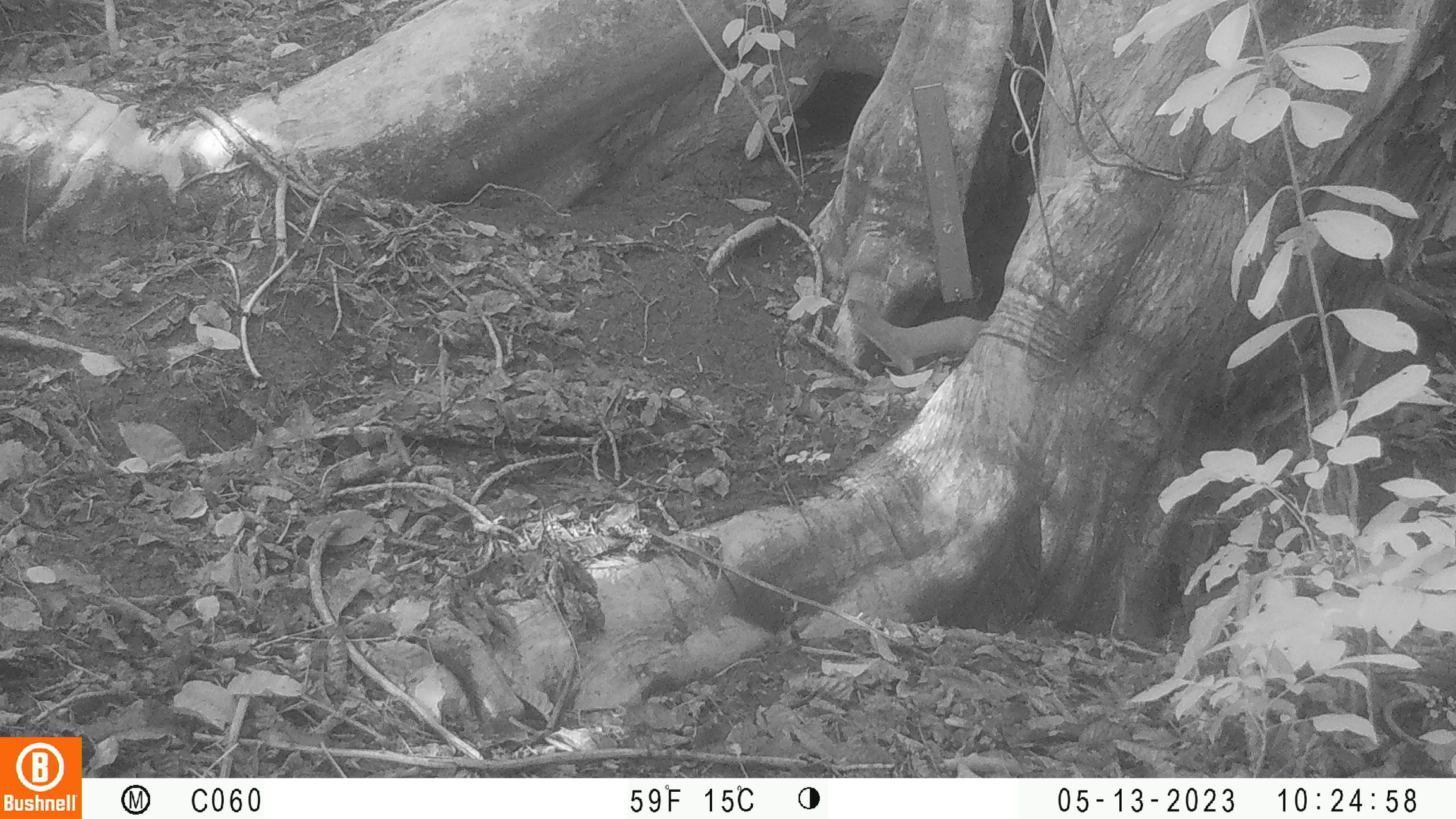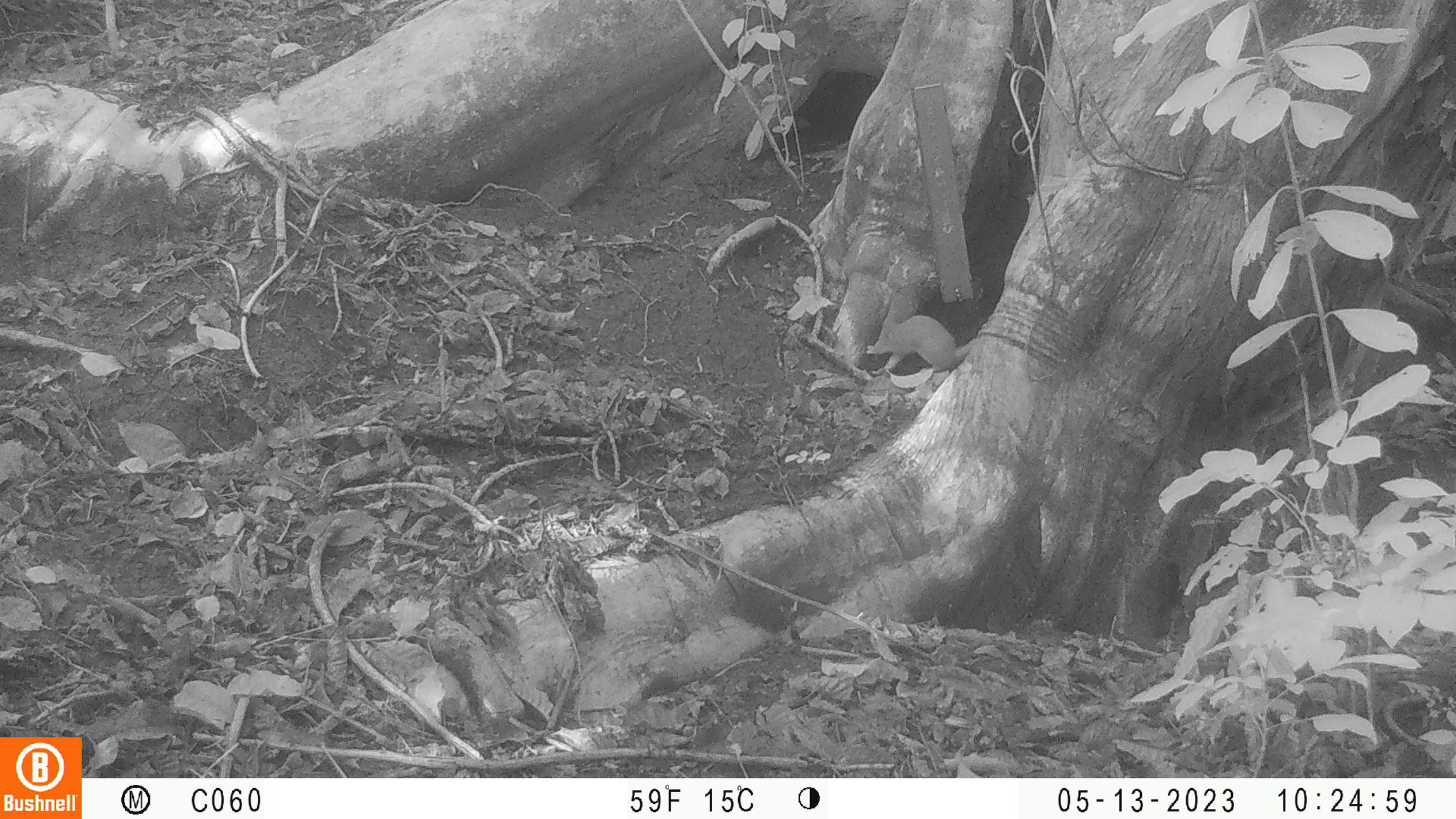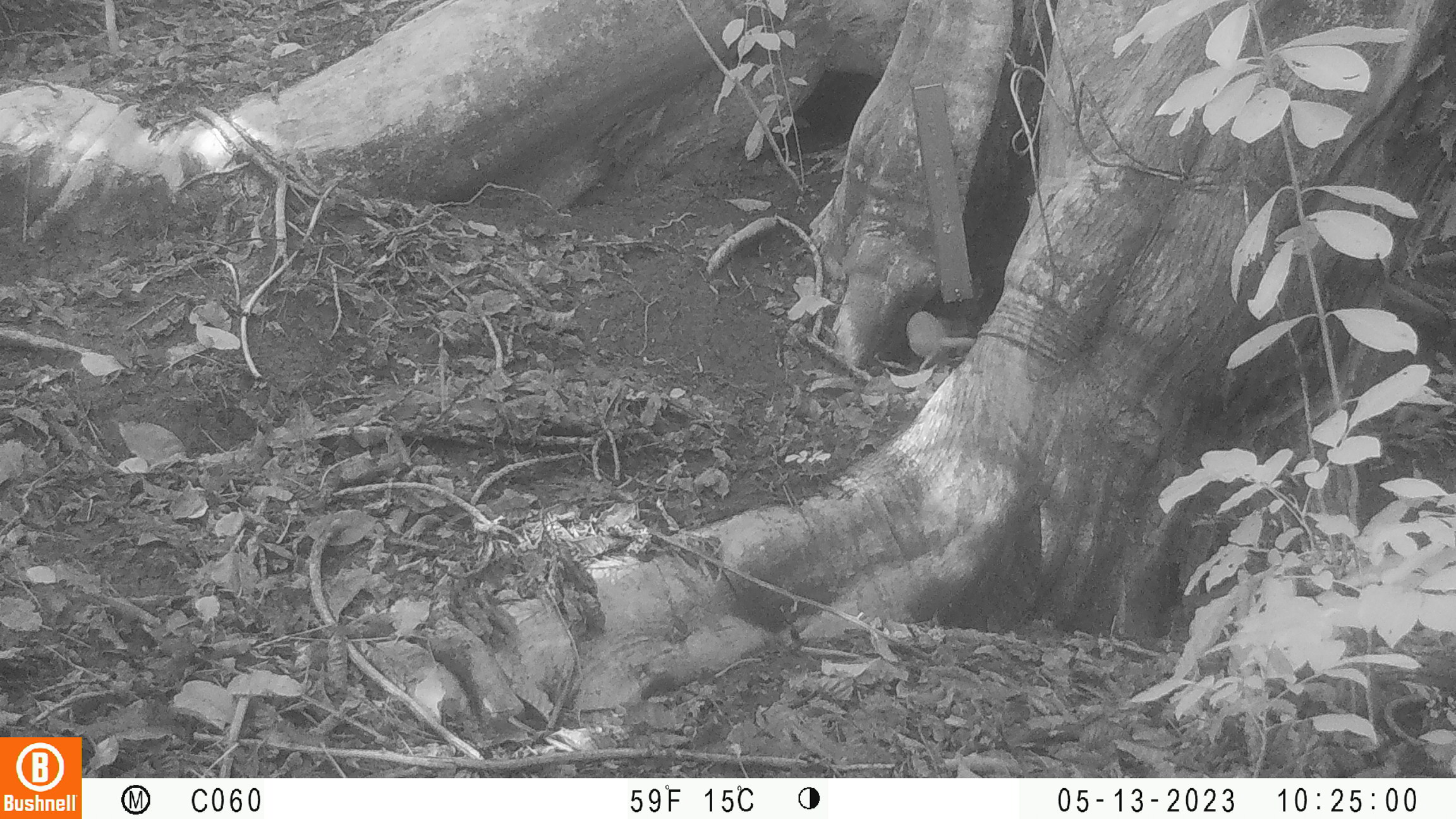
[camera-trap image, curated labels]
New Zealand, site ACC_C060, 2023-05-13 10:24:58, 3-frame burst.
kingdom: Animalia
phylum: Chordata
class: Mammalia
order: Carnivora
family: Mustelidae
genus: Mustela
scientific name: Mustela erminea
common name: stoat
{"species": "stoat (Mustela erminea)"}